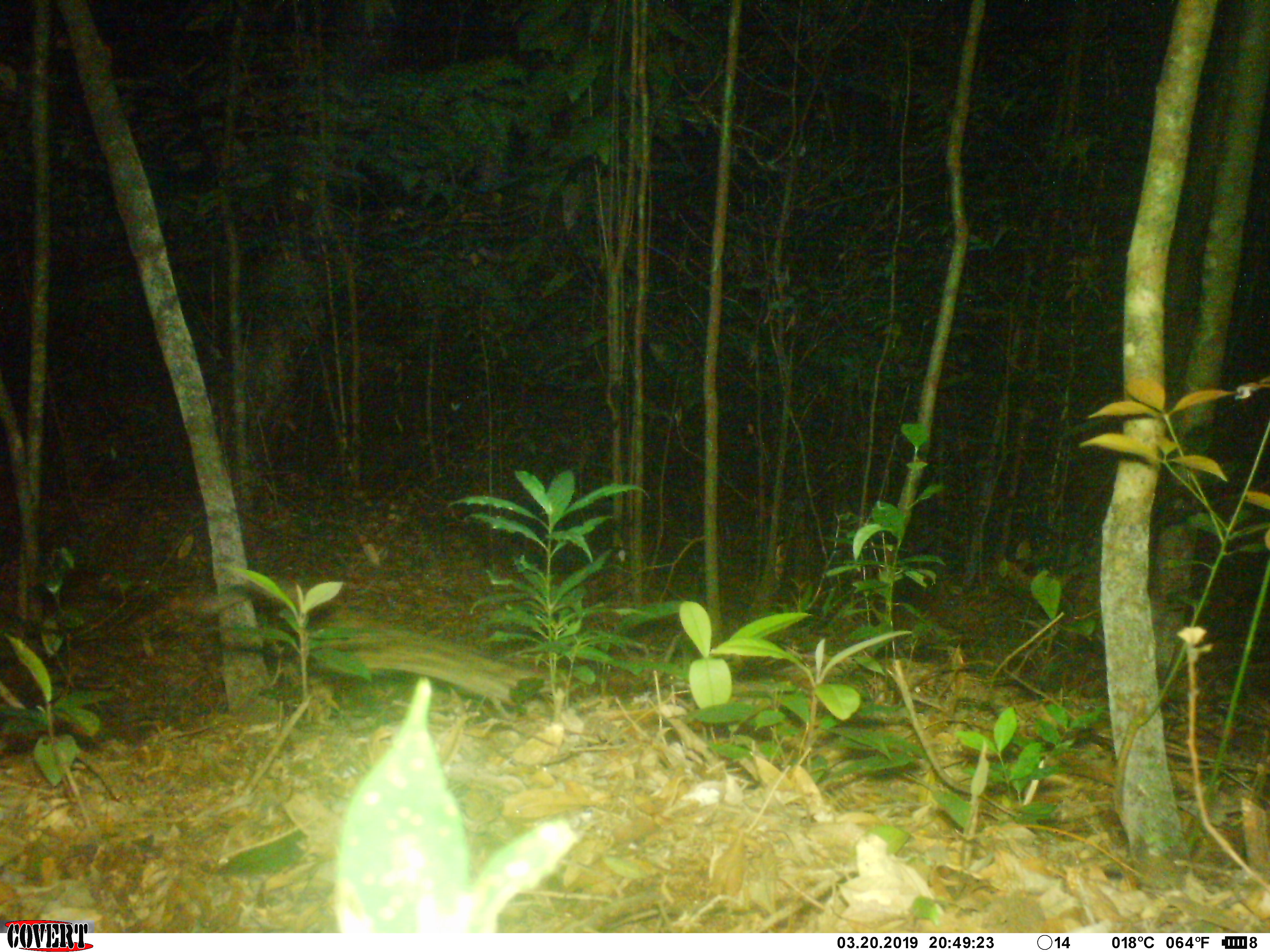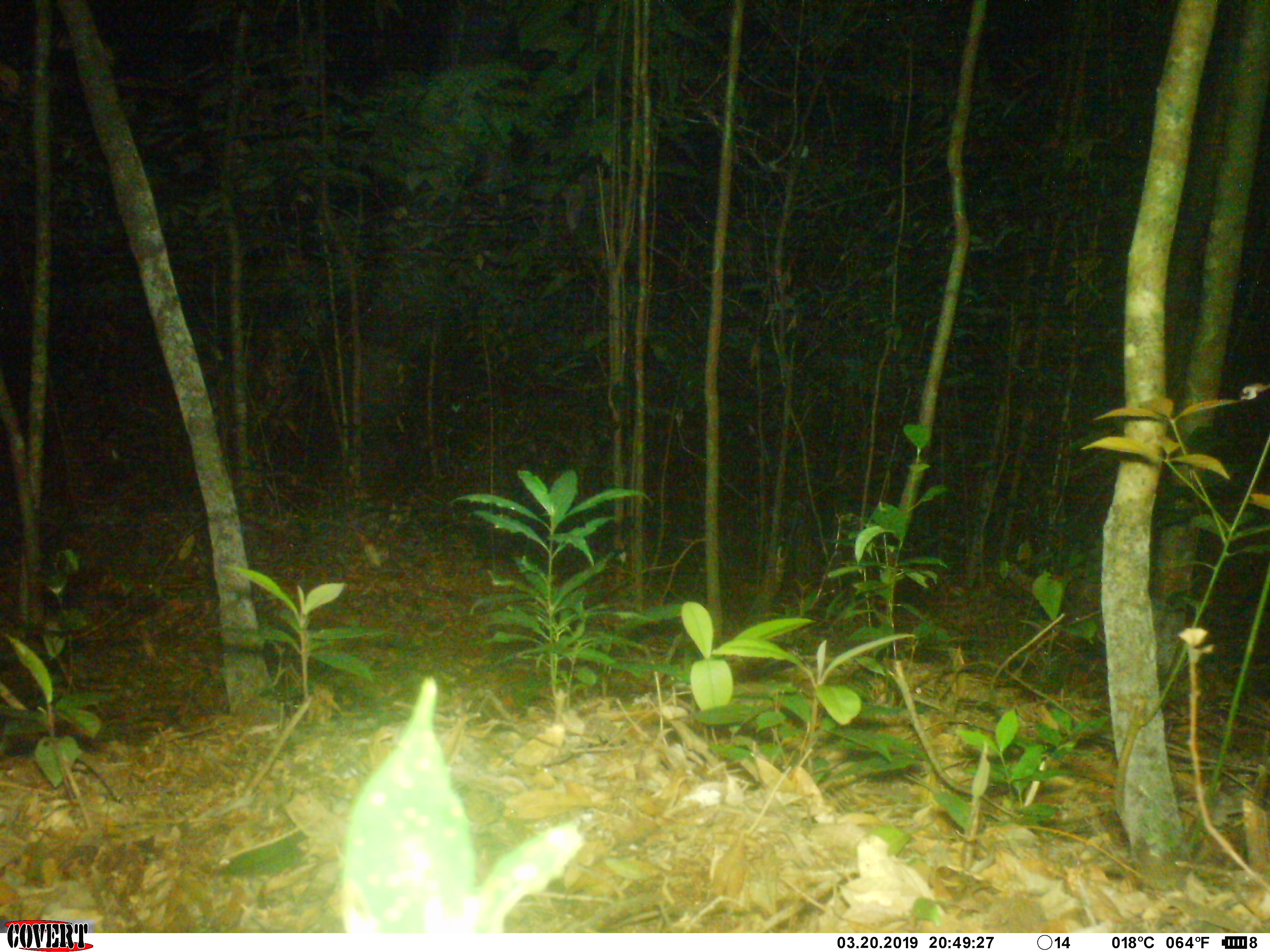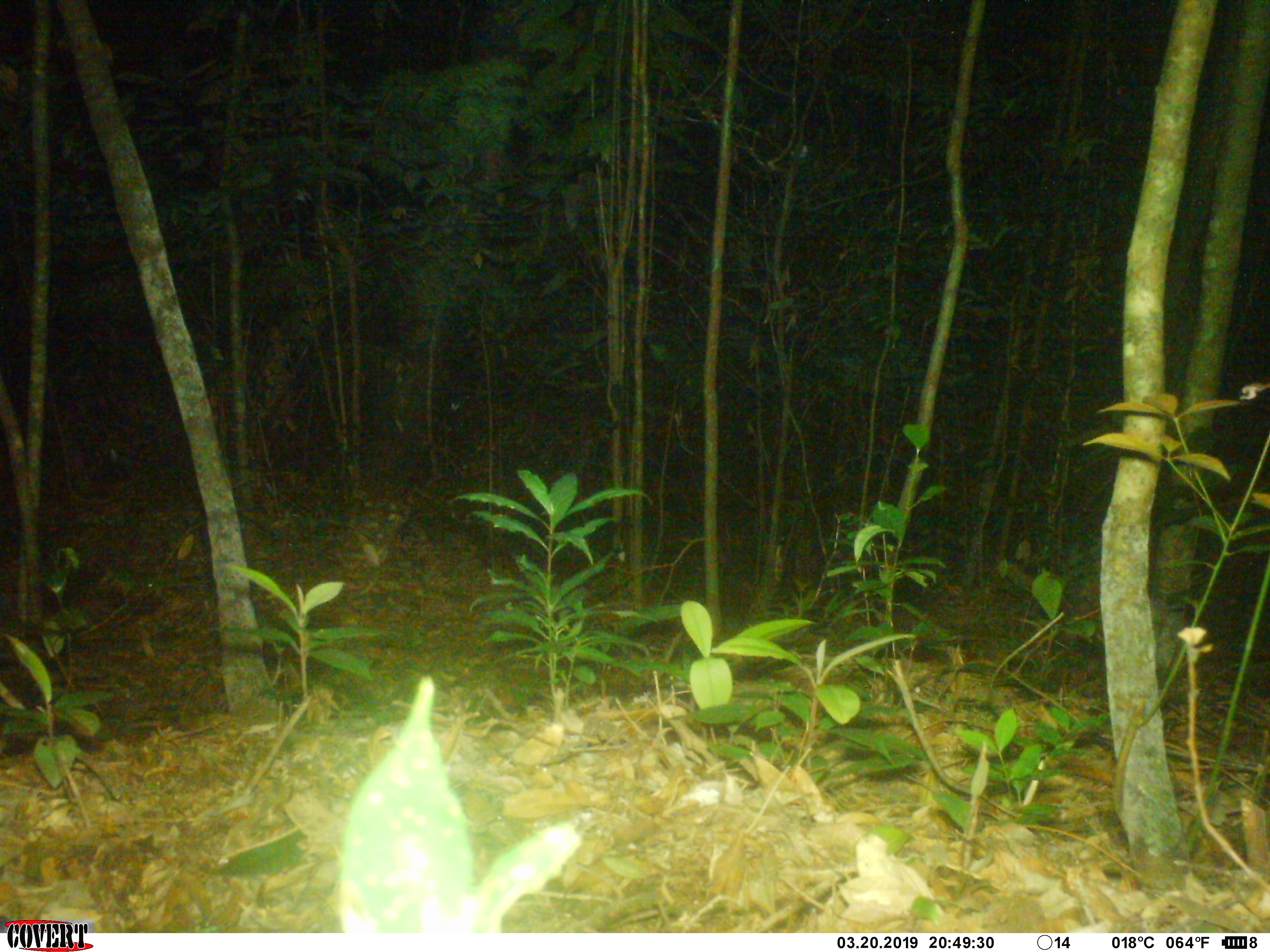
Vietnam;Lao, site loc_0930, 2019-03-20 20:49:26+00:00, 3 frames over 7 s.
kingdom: Animalia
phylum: Chordata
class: Mammalia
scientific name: Mammalia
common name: mammal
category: unidentified mammal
Unidentified mammal (mammal) (Mammalia). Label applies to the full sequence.